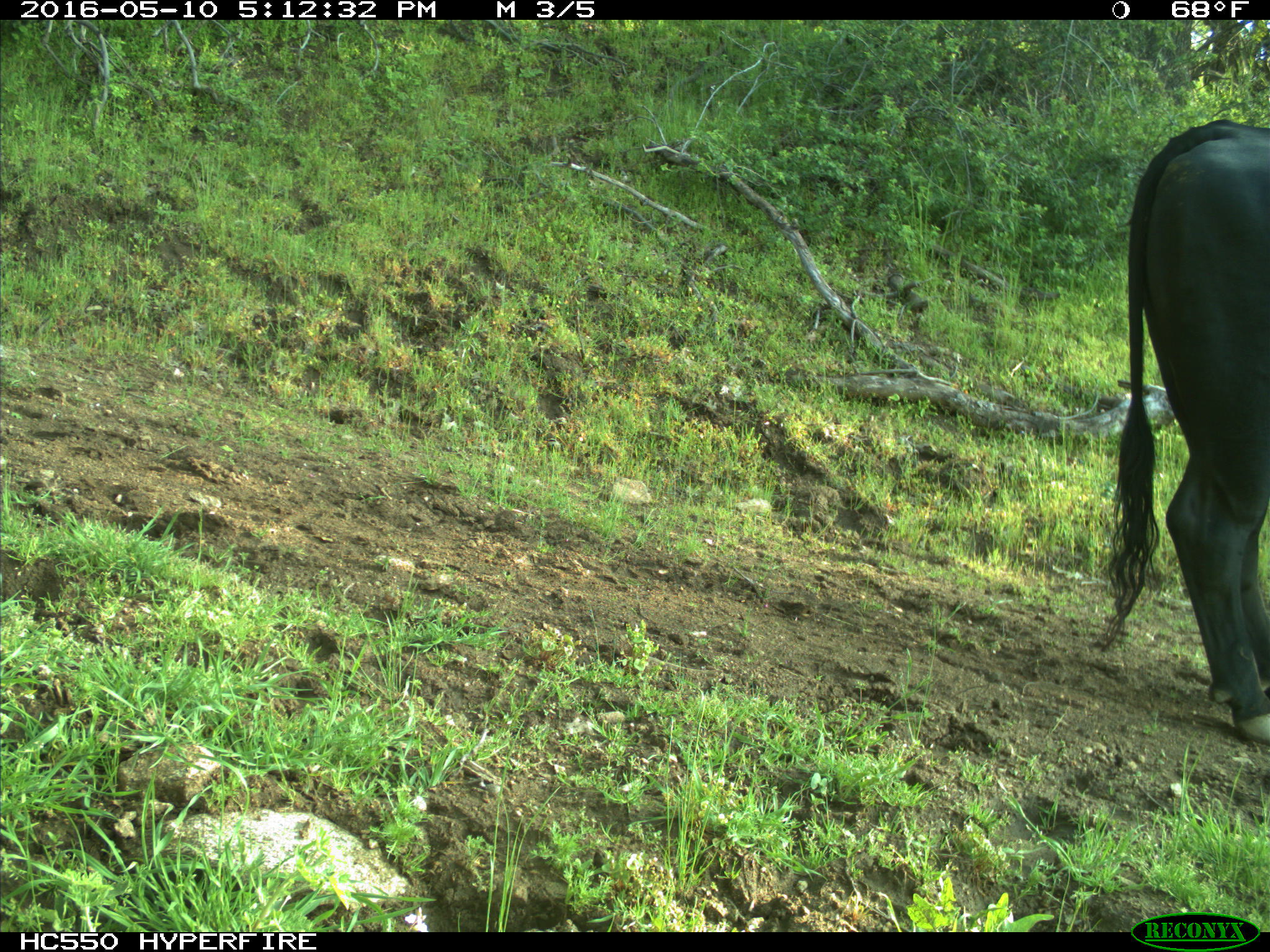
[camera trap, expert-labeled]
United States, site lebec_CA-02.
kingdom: Animalia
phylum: Chordata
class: Mammalia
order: Artiodactyla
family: Bovidae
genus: Bos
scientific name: Bos taurus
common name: domestic cow